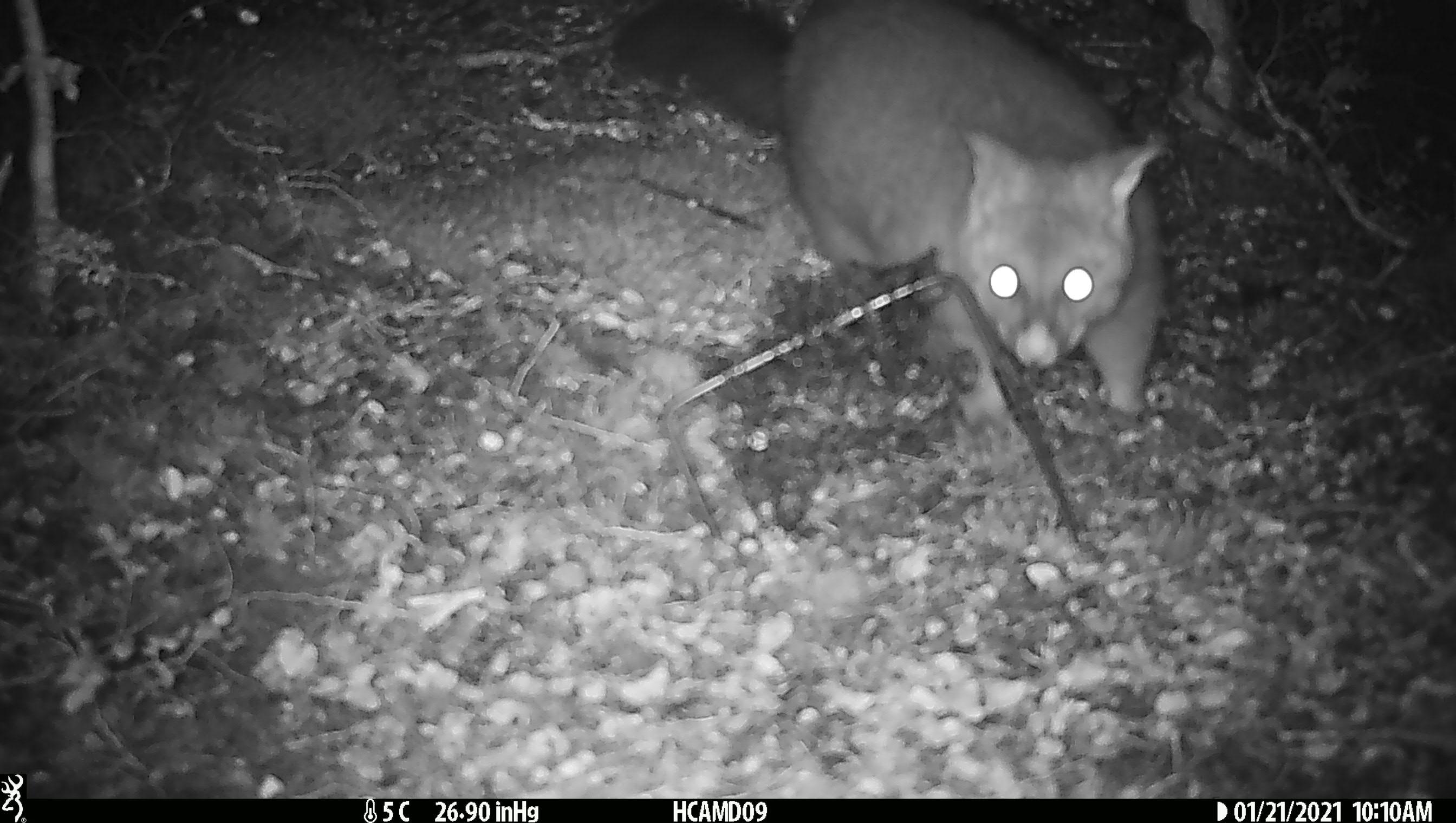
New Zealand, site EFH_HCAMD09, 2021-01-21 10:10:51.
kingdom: Animalia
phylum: Chordata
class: Mammalia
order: Diprotodontia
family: Phalangeridae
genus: Trichosurus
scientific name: Trichosurus vulpecula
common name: common brushtail possum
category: possum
Possum (common brushtail possum) (Trichosurus vulpecula).